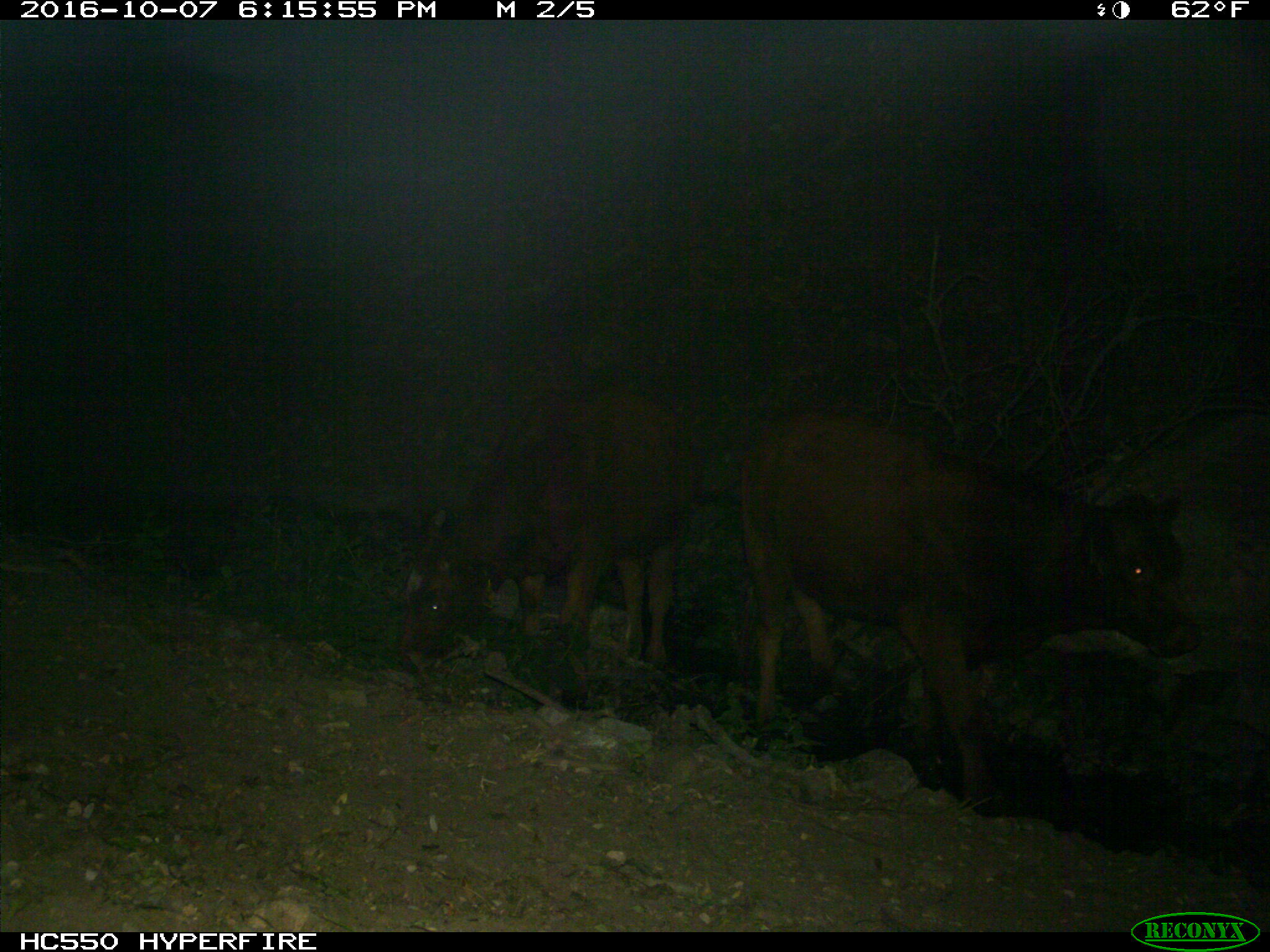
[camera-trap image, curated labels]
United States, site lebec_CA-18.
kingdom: Animalia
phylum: Chordata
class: Mammalia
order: Artiodactyla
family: Bovidae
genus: Bos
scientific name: Bos taurus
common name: domestic cow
Bos taurus (domestic cow).